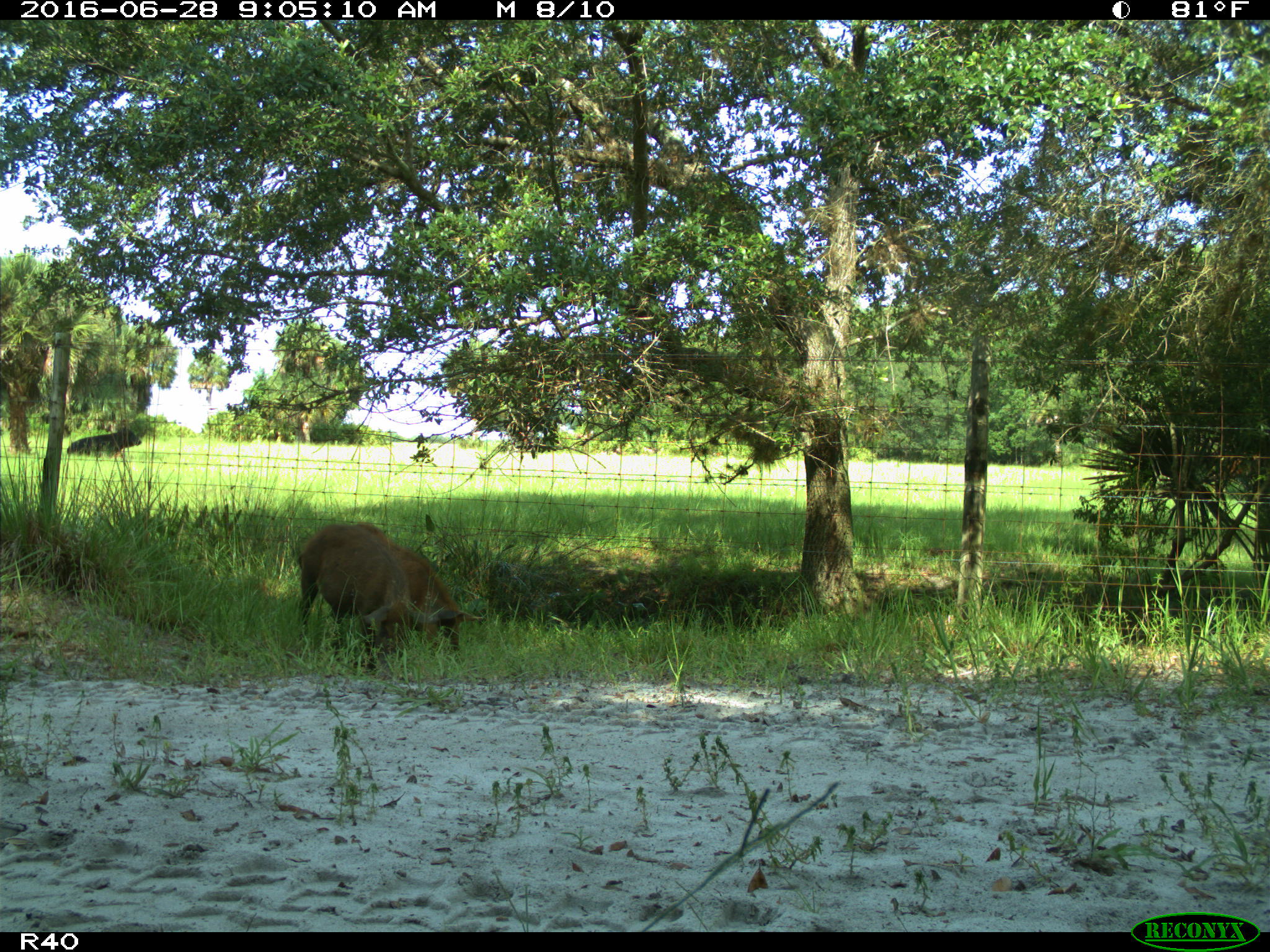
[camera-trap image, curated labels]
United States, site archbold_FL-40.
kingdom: Animalia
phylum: Chordata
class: Mammalia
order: Artiodactyla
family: Suidae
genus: Sus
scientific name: Sus scrofa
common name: wild boar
Sus scrofa (wild boar).